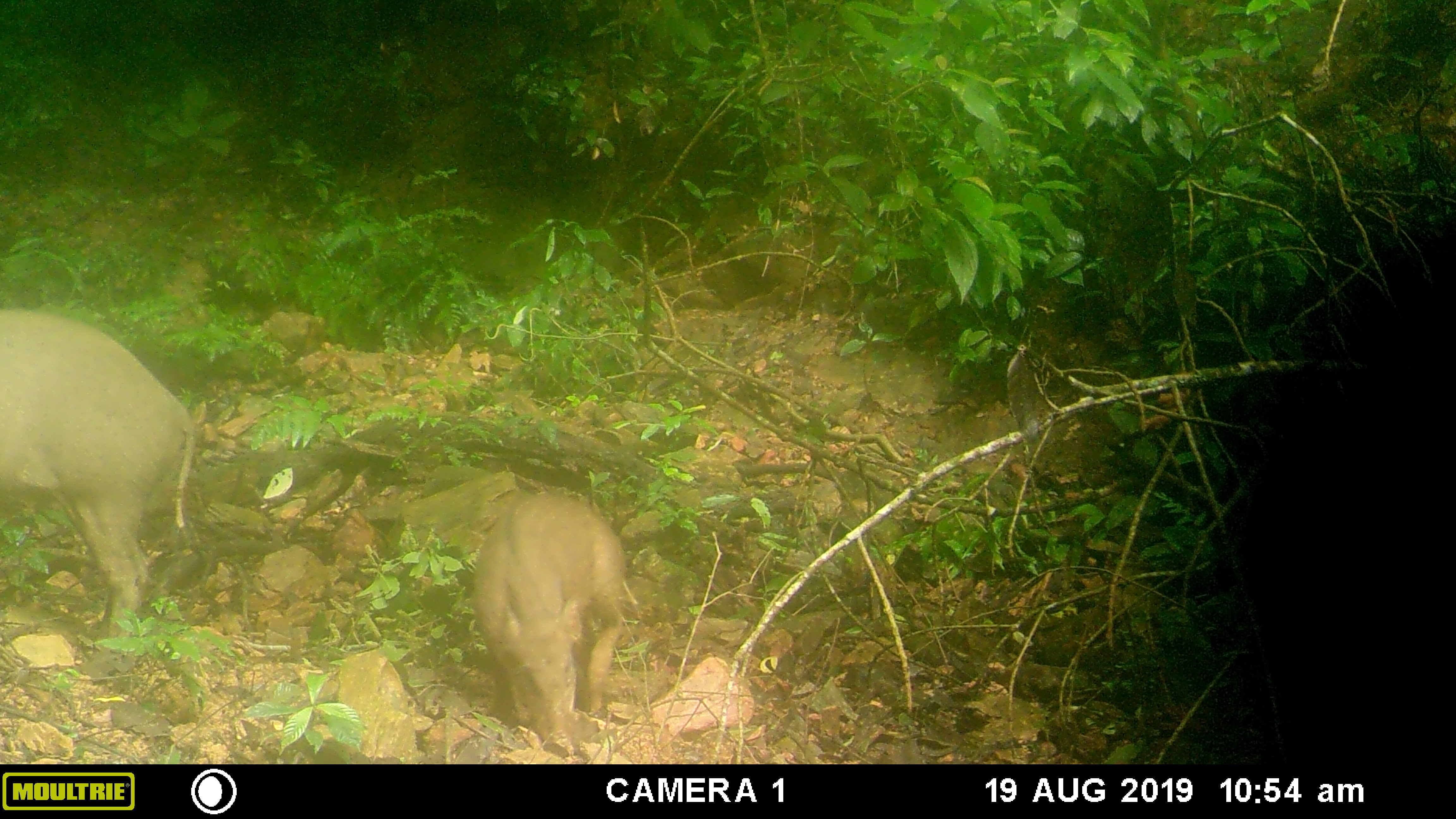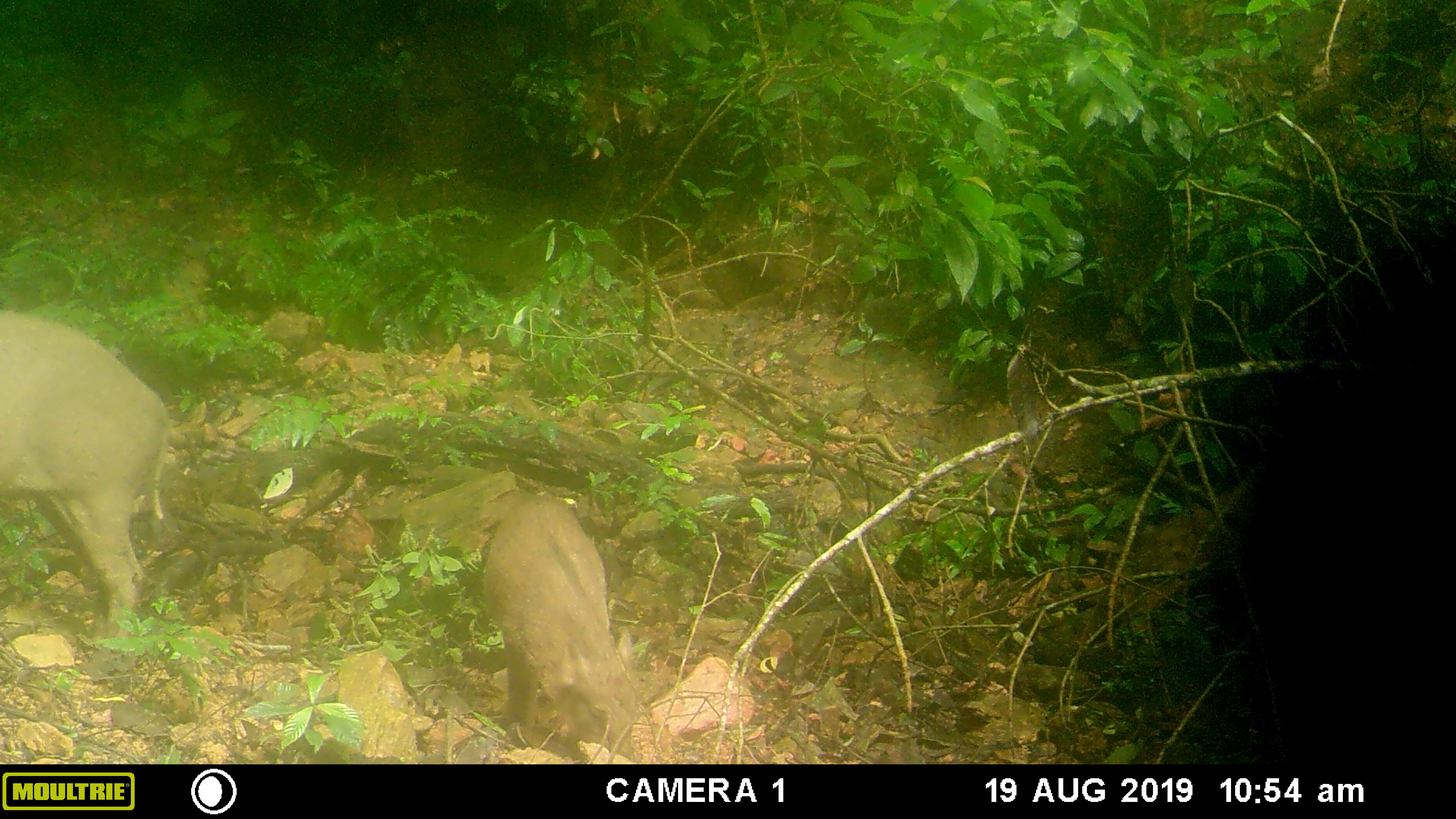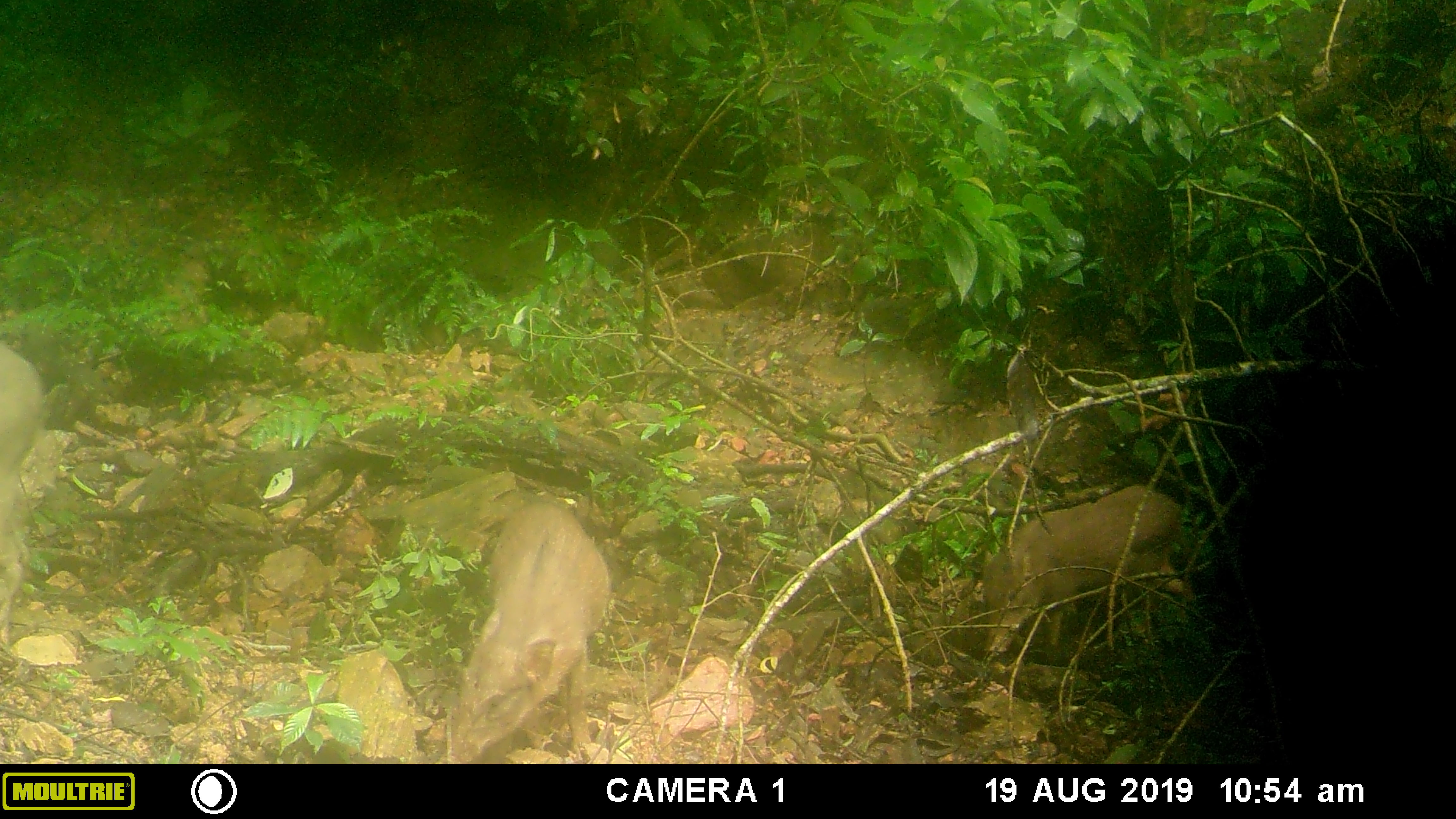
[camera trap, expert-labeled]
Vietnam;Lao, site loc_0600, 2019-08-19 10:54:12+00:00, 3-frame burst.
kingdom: Animalia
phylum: Chordata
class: Mammalia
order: Artiodactyla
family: Suidae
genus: Sus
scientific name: Sus scrofa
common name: eurasian wild pig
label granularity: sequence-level